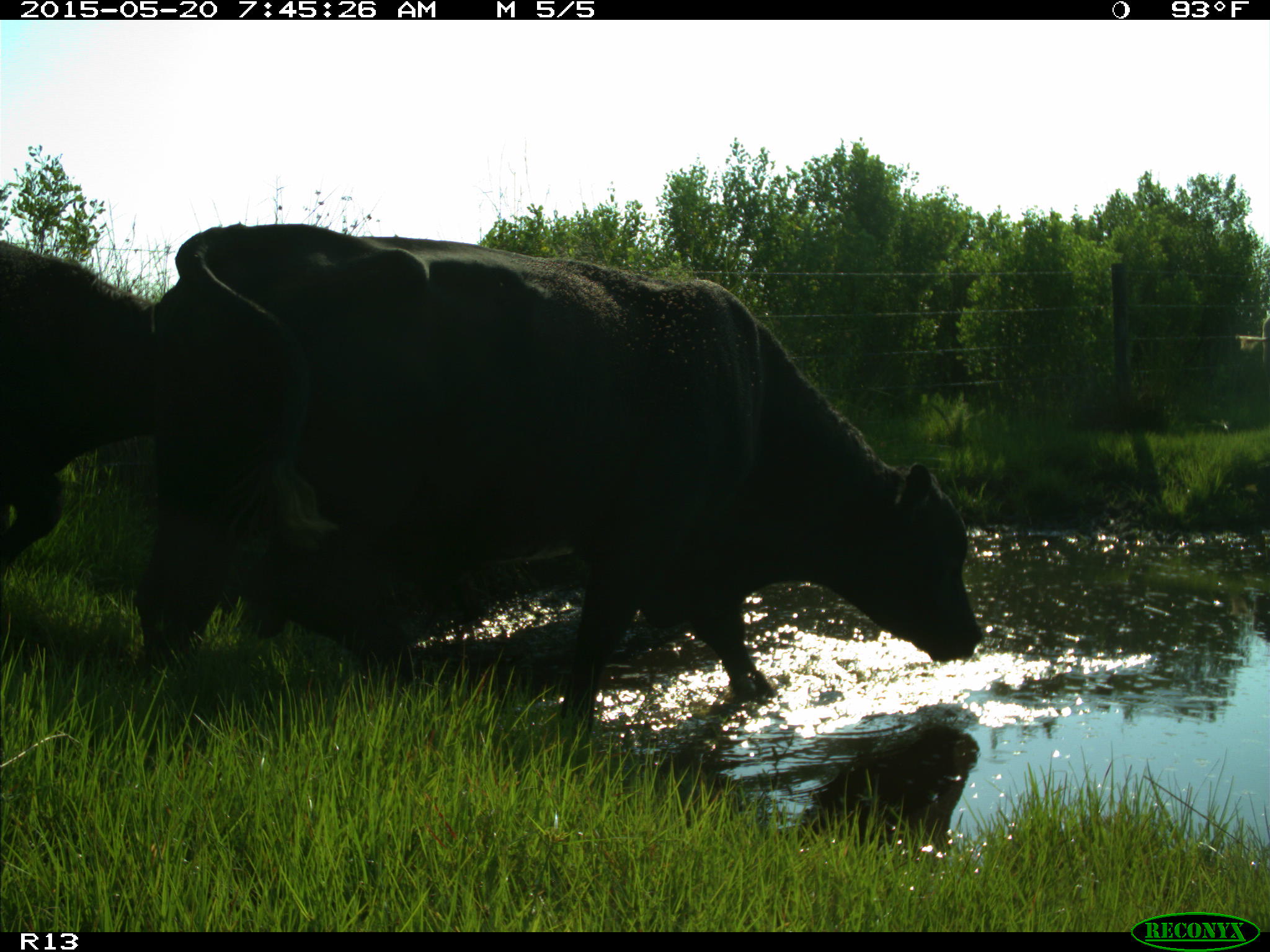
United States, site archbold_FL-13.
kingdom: Animalia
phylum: Chordata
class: Mammalia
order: Artiodactyla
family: Bovidae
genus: Bos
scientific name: Bos taurus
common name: domestic cow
Bos taurus (domestic cow).